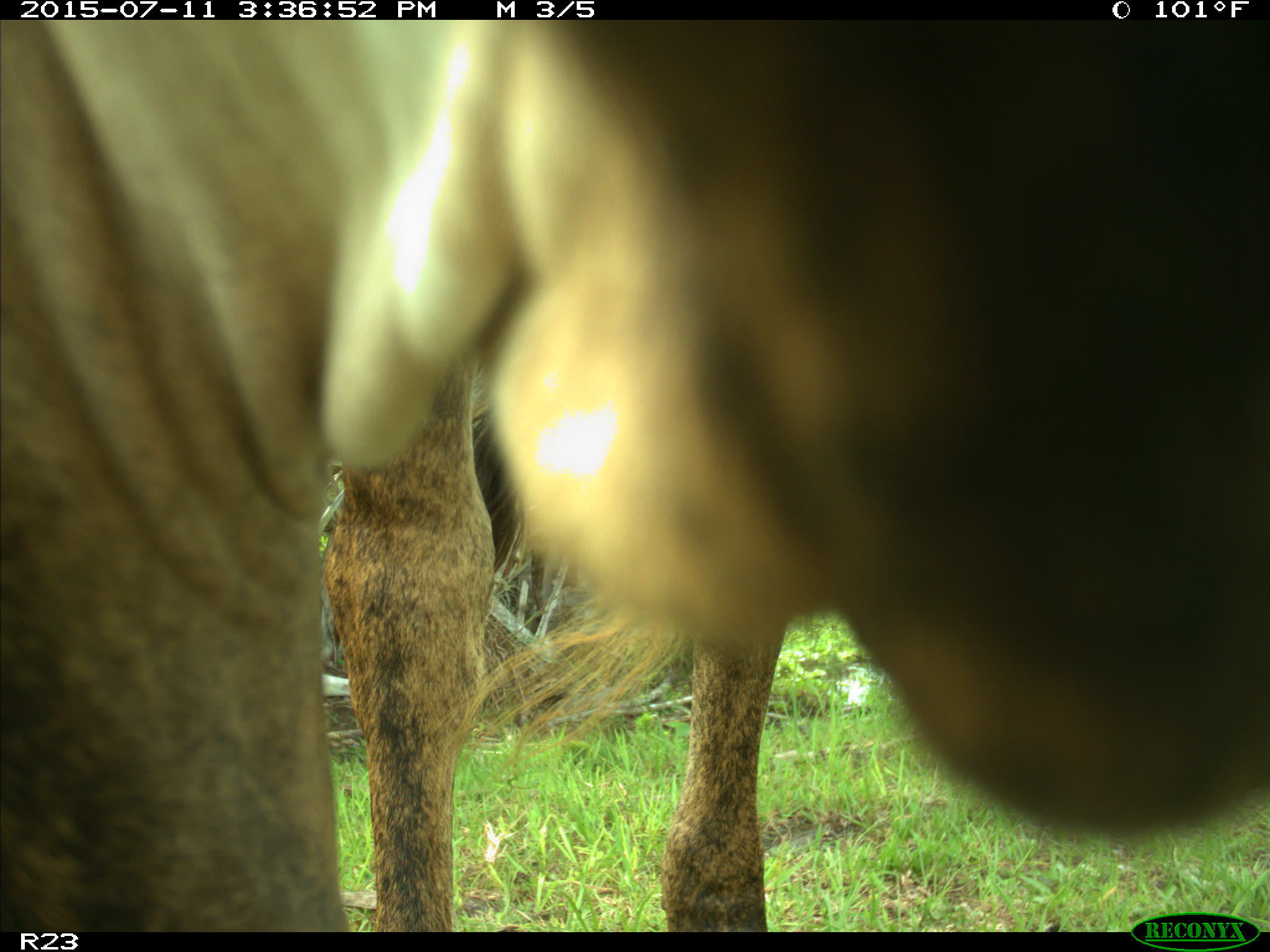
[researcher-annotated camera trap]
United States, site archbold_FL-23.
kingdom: Animalia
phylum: Chordata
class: Mammalia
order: Artiodactyla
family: Bovidae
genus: Bos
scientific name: Bos taurus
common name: domestic cow